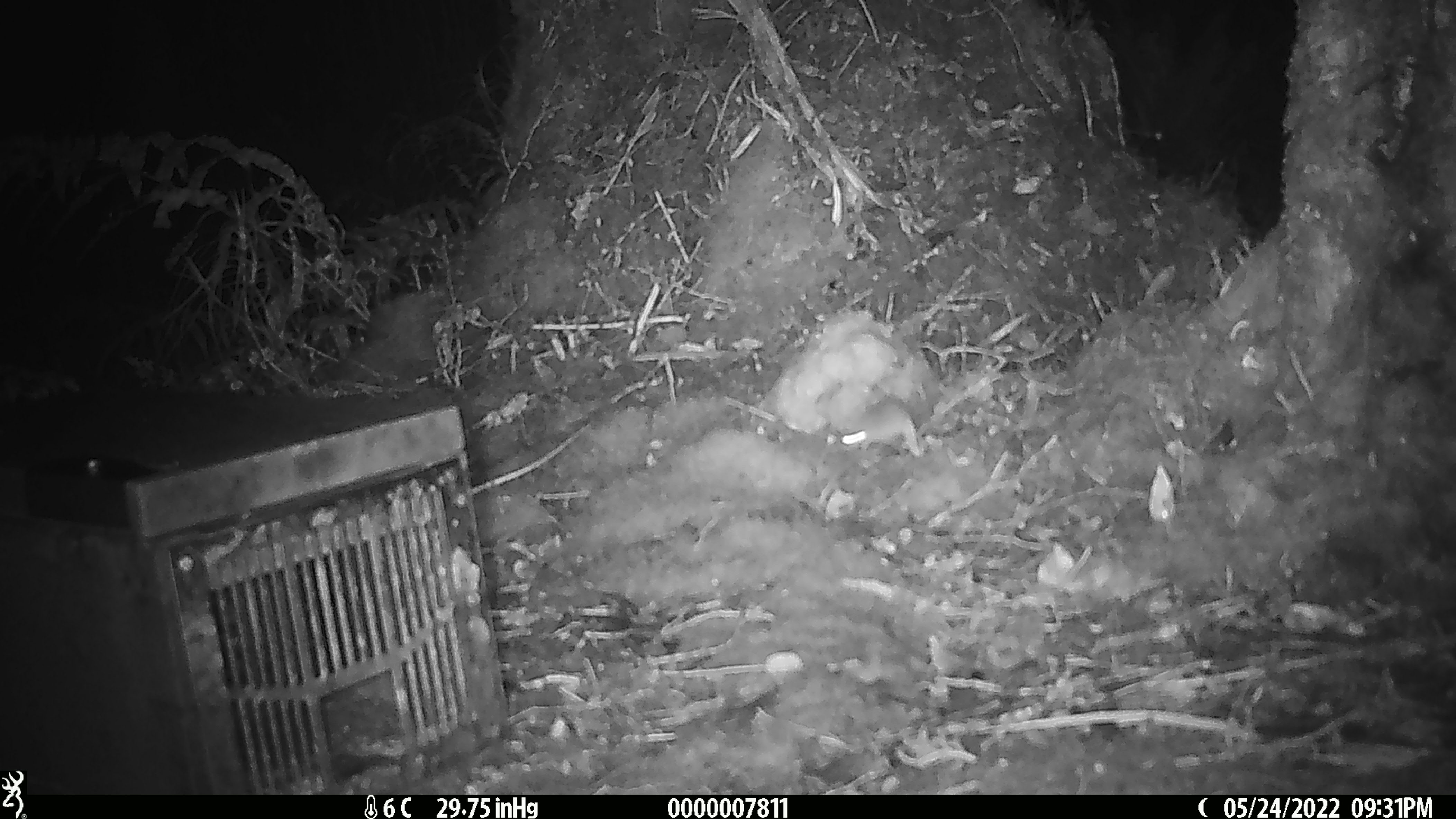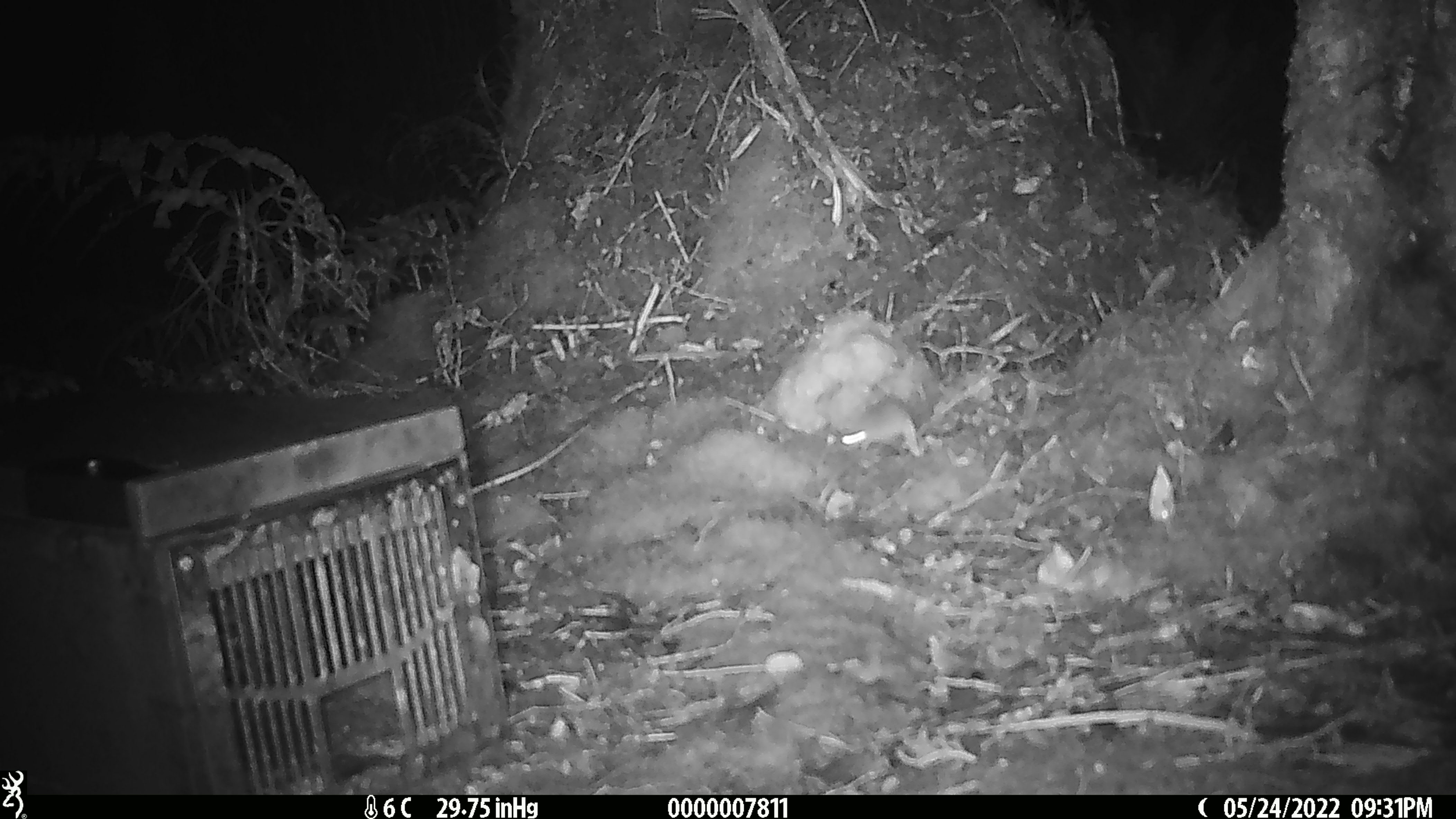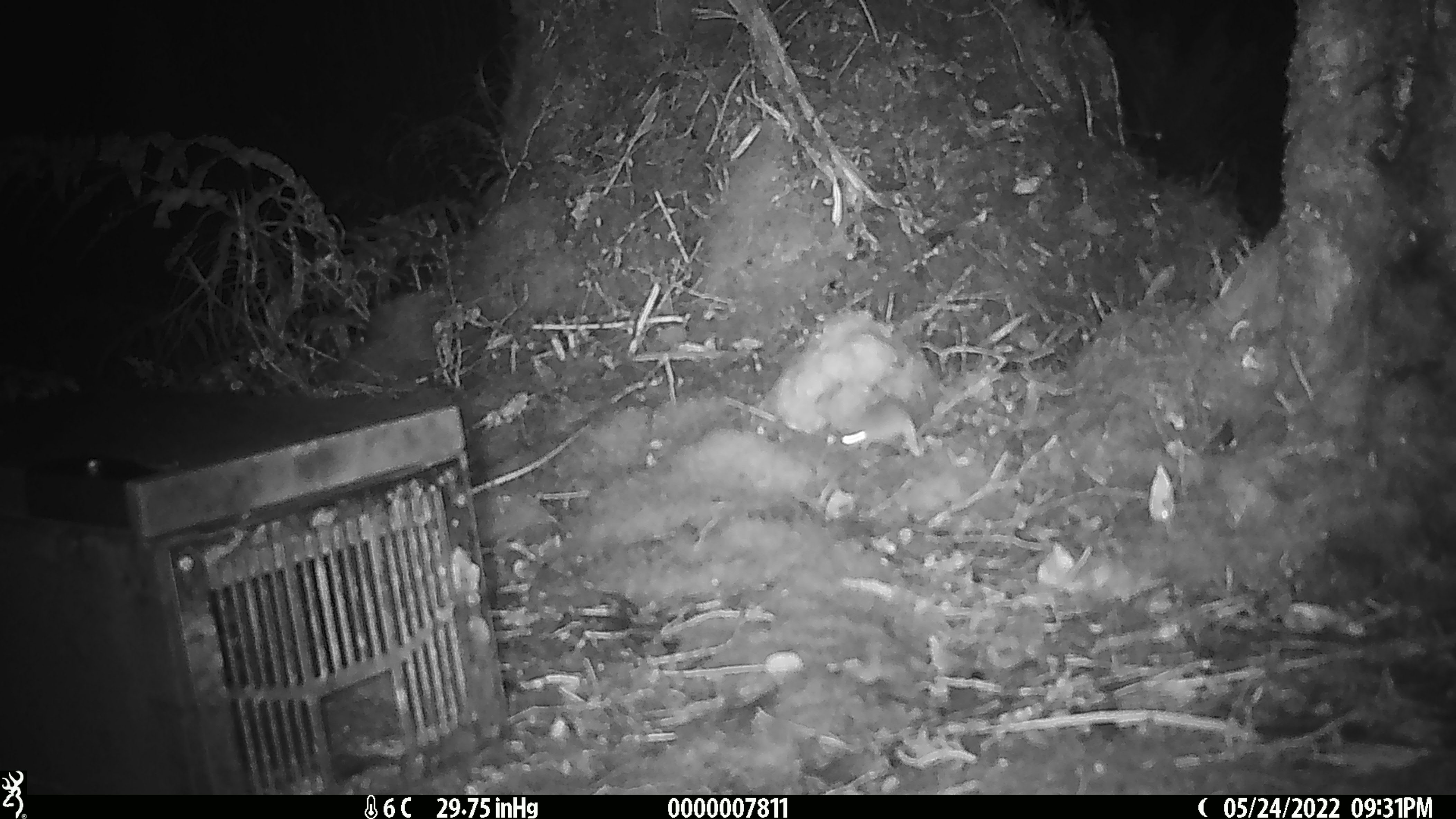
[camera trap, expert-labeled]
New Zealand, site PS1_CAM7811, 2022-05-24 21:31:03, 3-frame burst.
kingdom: Animalia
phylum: Chordata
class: Mammalia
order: Rodentia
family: Muridae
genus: Mus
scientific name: Mus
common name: mouse